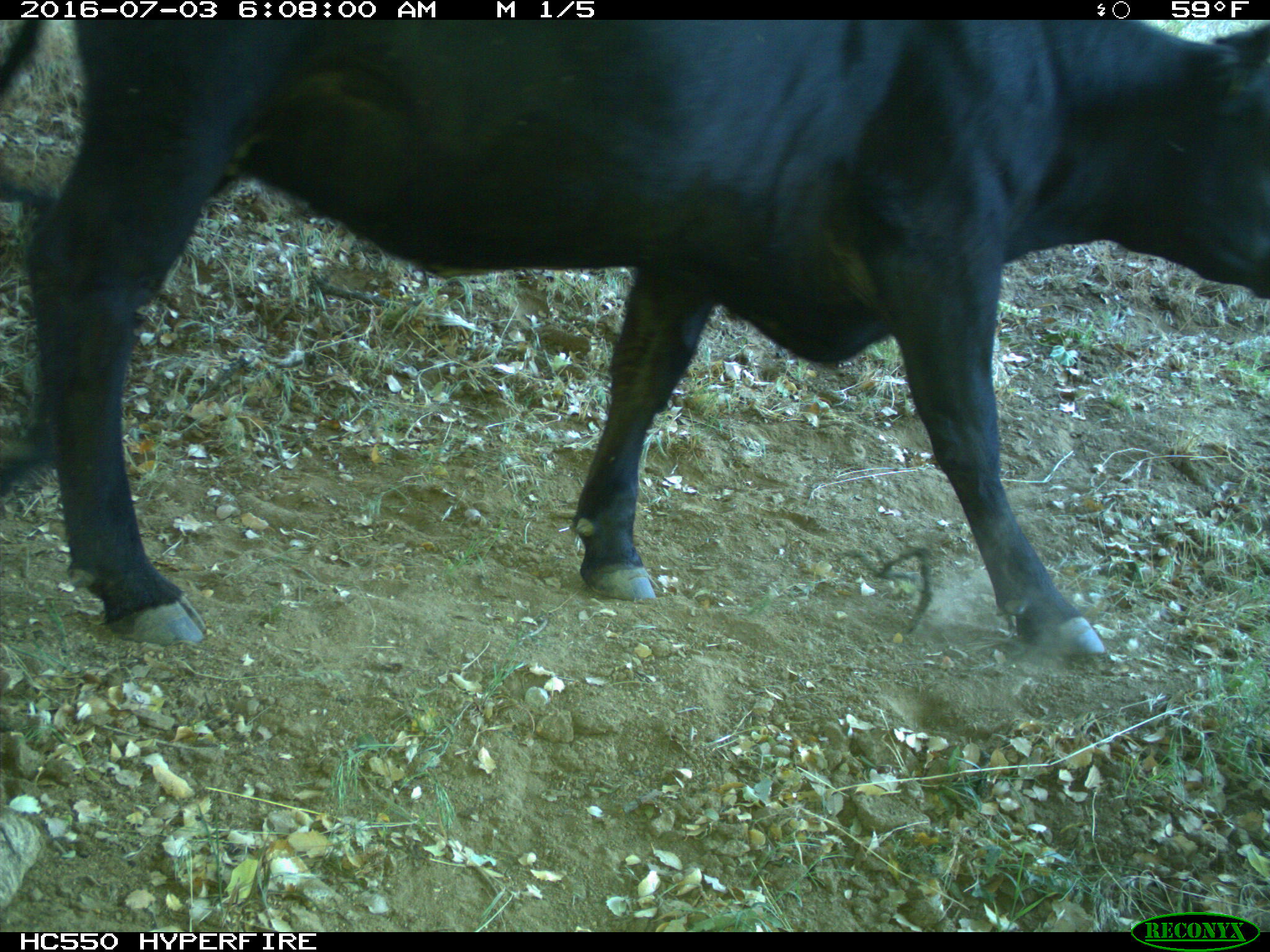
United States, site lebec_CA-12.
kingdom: Animalia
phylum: Chordata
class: Mammalia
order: Artiodactyla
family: Bovidae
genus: Bos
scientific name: Bos taurus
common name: domestic cow